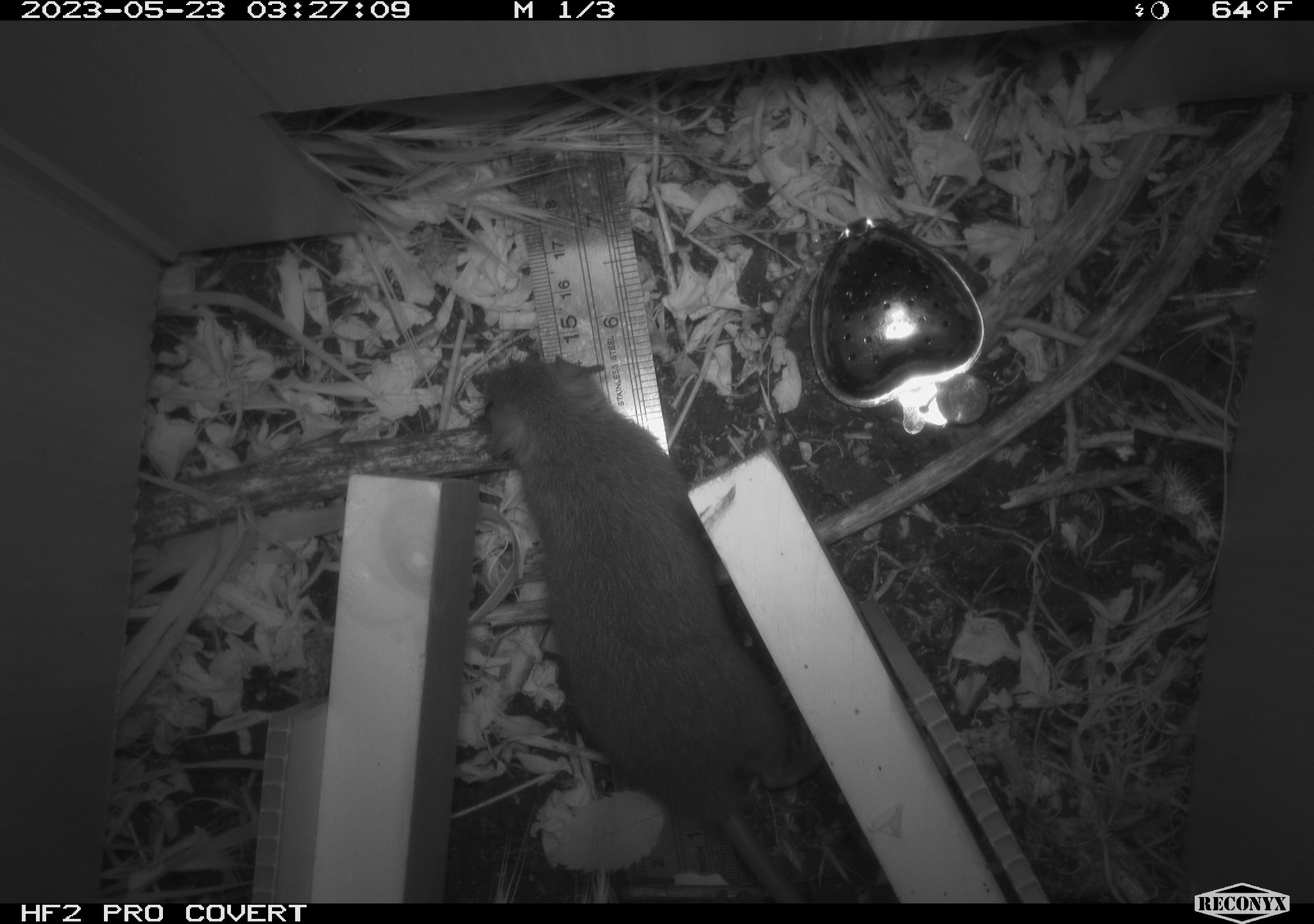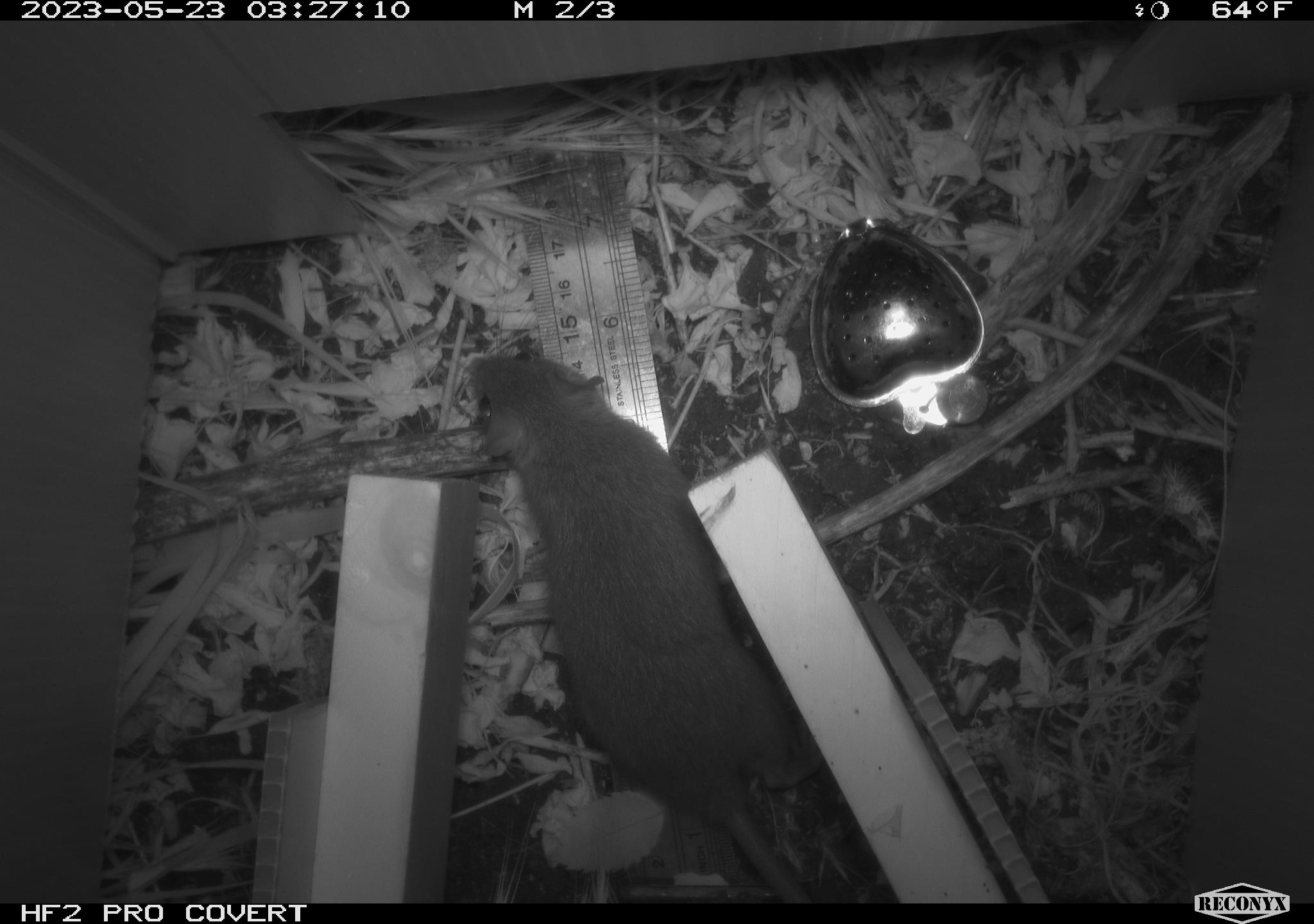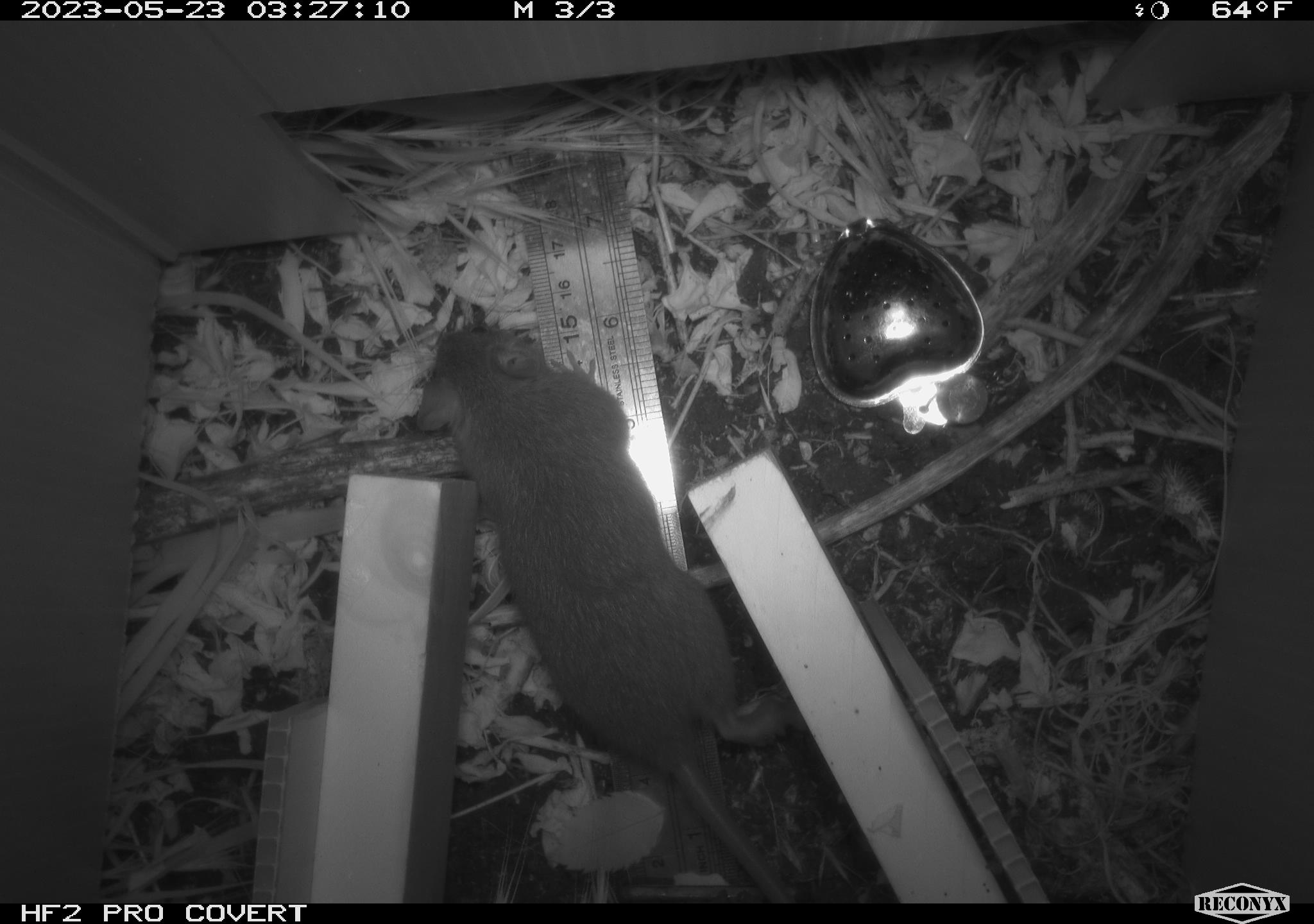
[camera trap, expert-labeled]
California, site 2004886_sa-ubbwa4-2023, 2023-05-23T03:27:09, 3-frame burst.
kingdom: Animalia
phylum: Chordata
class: Mammalia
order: Rodentia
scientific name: Rodentia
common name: mouse species